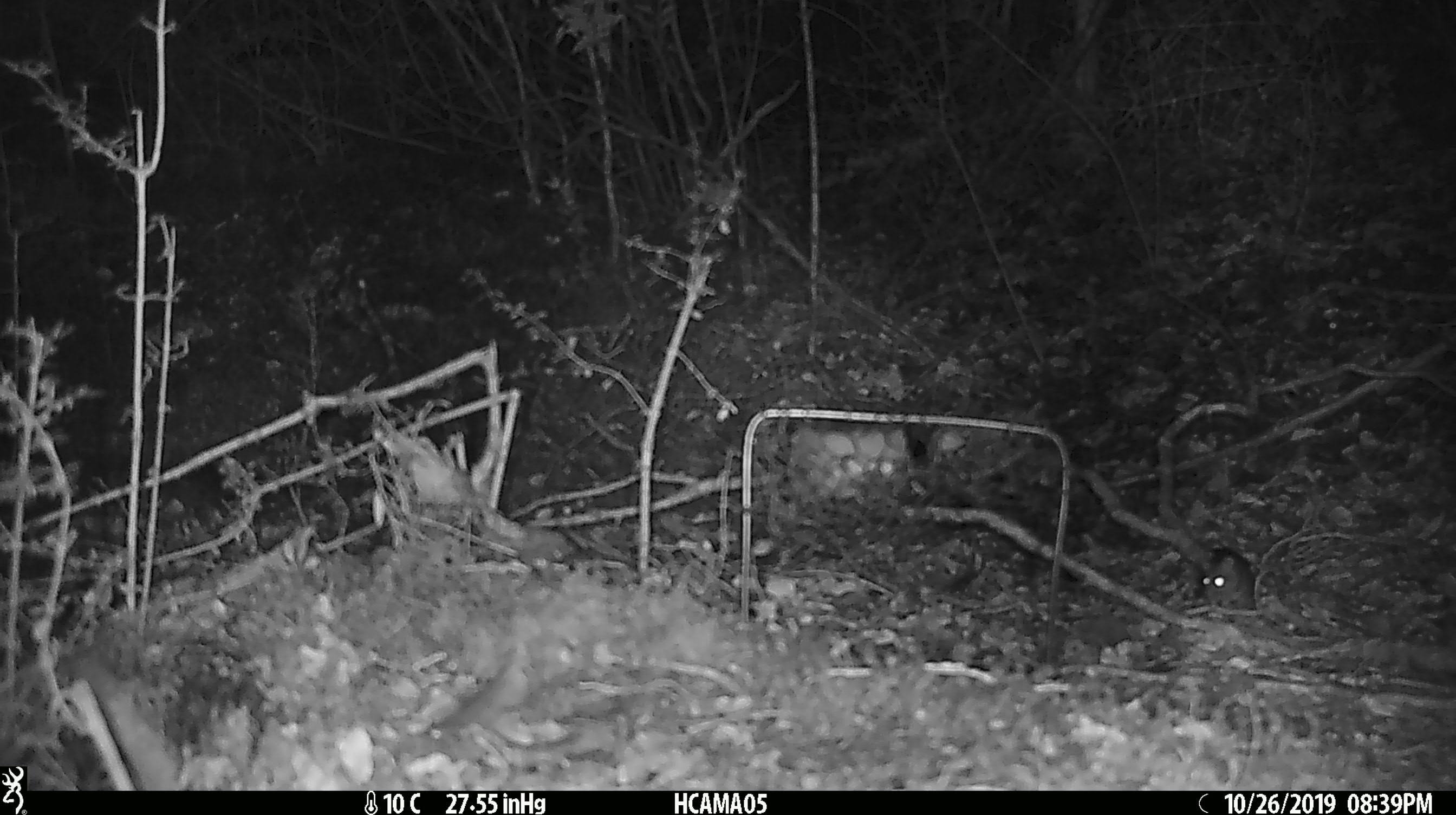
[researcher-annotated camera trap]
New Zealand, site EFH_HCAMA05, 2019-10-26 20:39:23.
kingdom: Animalia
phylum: Chordata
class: Mammalia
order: Rodentia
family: Muridae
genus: Mus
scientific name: Mus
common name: mouse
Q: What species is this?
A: Mouse (Mus).